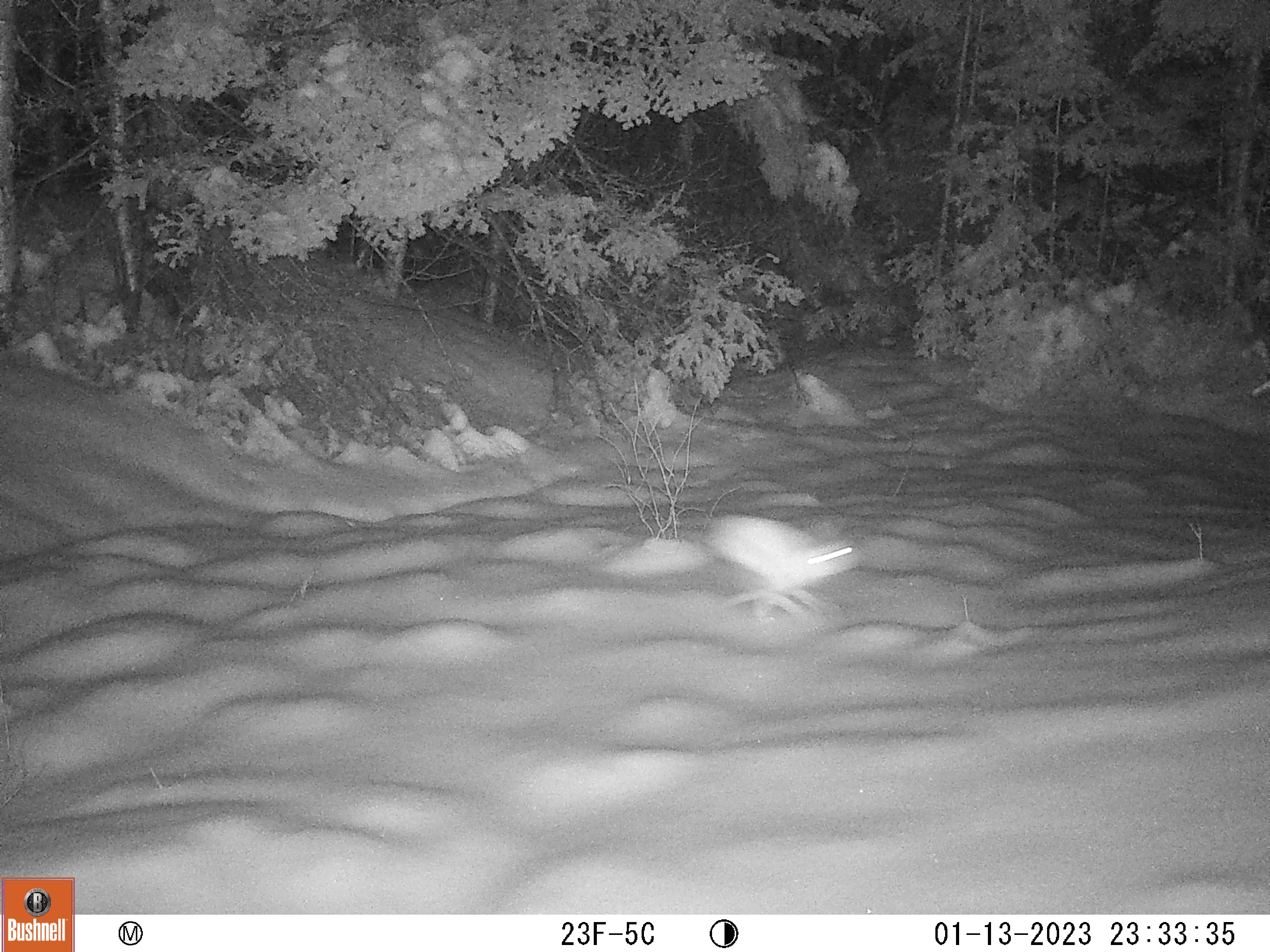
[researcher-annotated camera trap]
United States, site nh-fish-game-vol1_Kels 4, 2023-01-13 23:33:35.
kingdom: Animalia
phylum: Chordata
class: Mammalia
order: Lagomorpha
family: Leporidae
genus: Lepus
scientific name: Lepus americanus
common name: snowshoe hare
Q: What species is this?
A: Snowshoe hare (Lepus americanus).